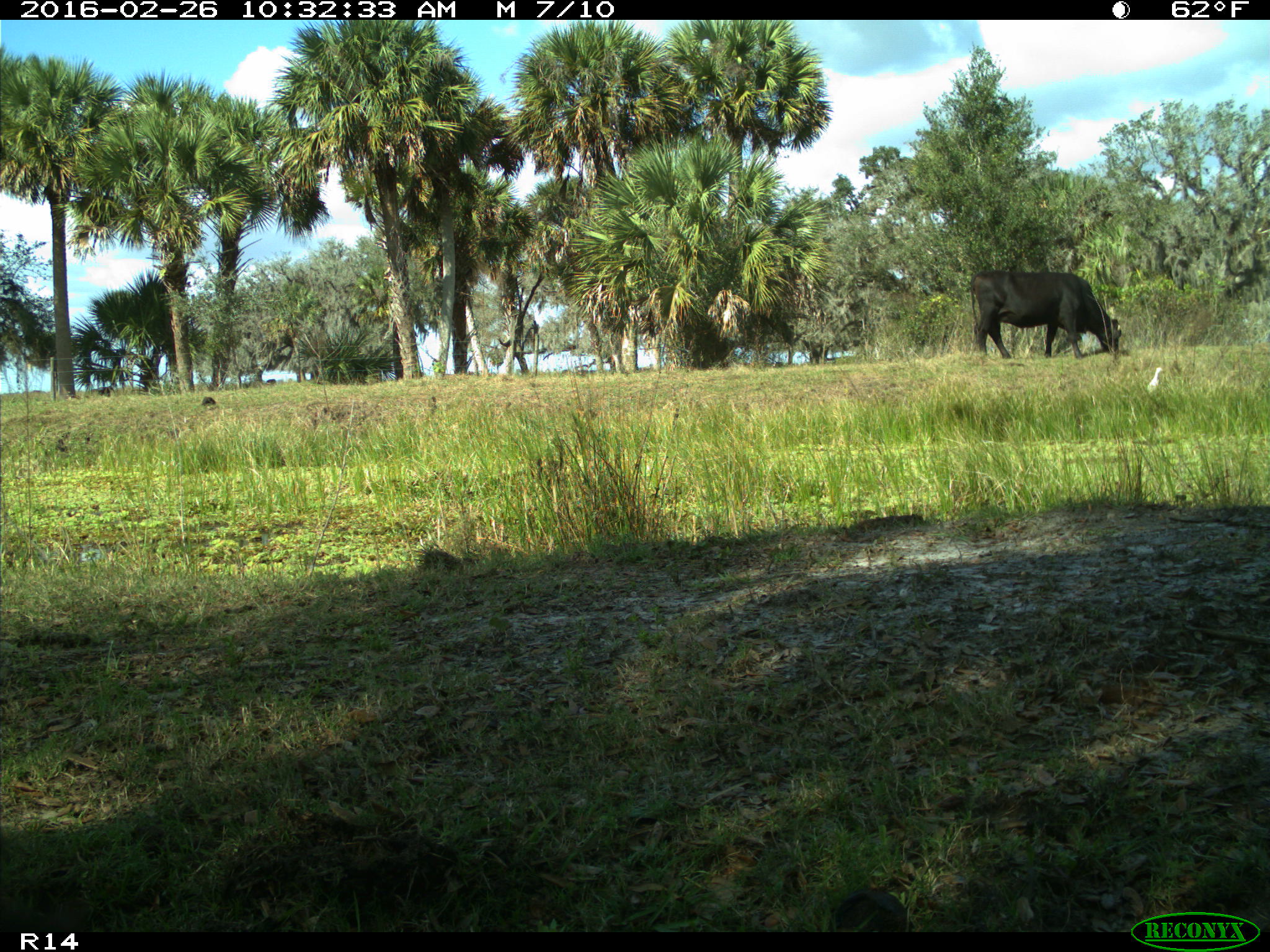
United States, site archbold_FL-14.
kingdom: Animalia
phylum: Chordata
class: Mammalia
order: Artiodactyla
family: Bovidae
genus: Bos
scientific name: Bos taurus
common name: domestic cow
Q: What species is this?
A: Bos taurus (domestic cow).